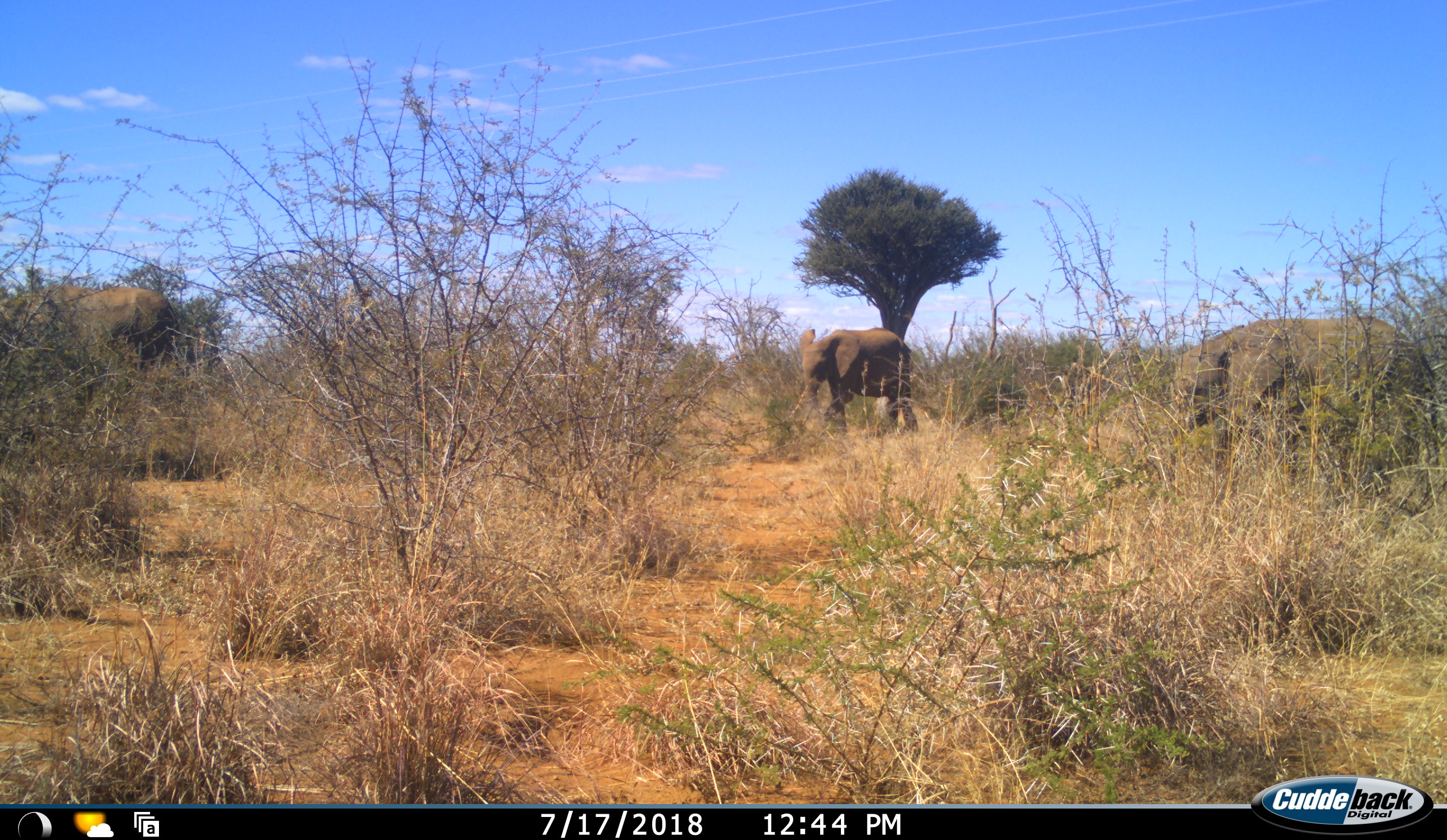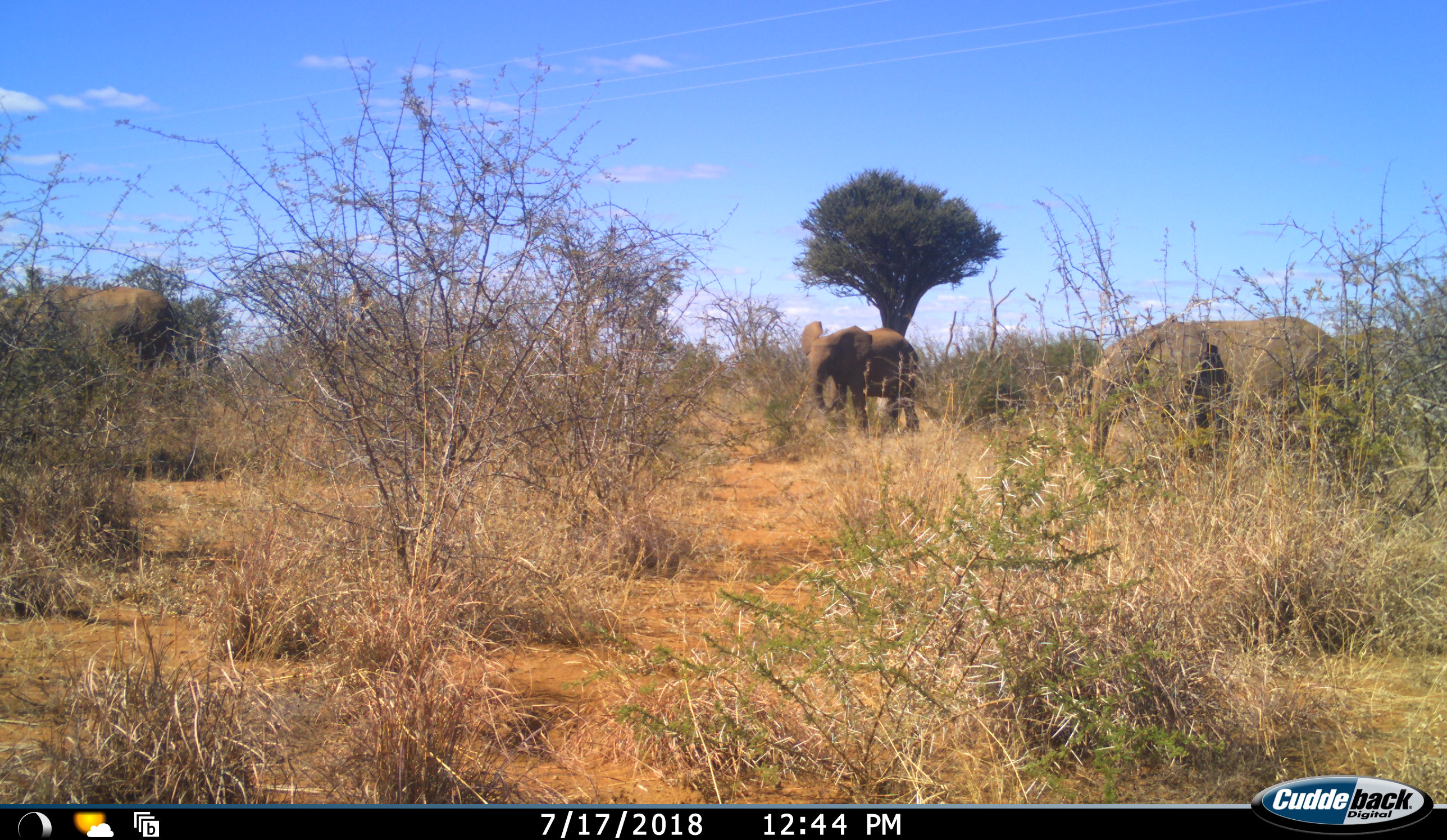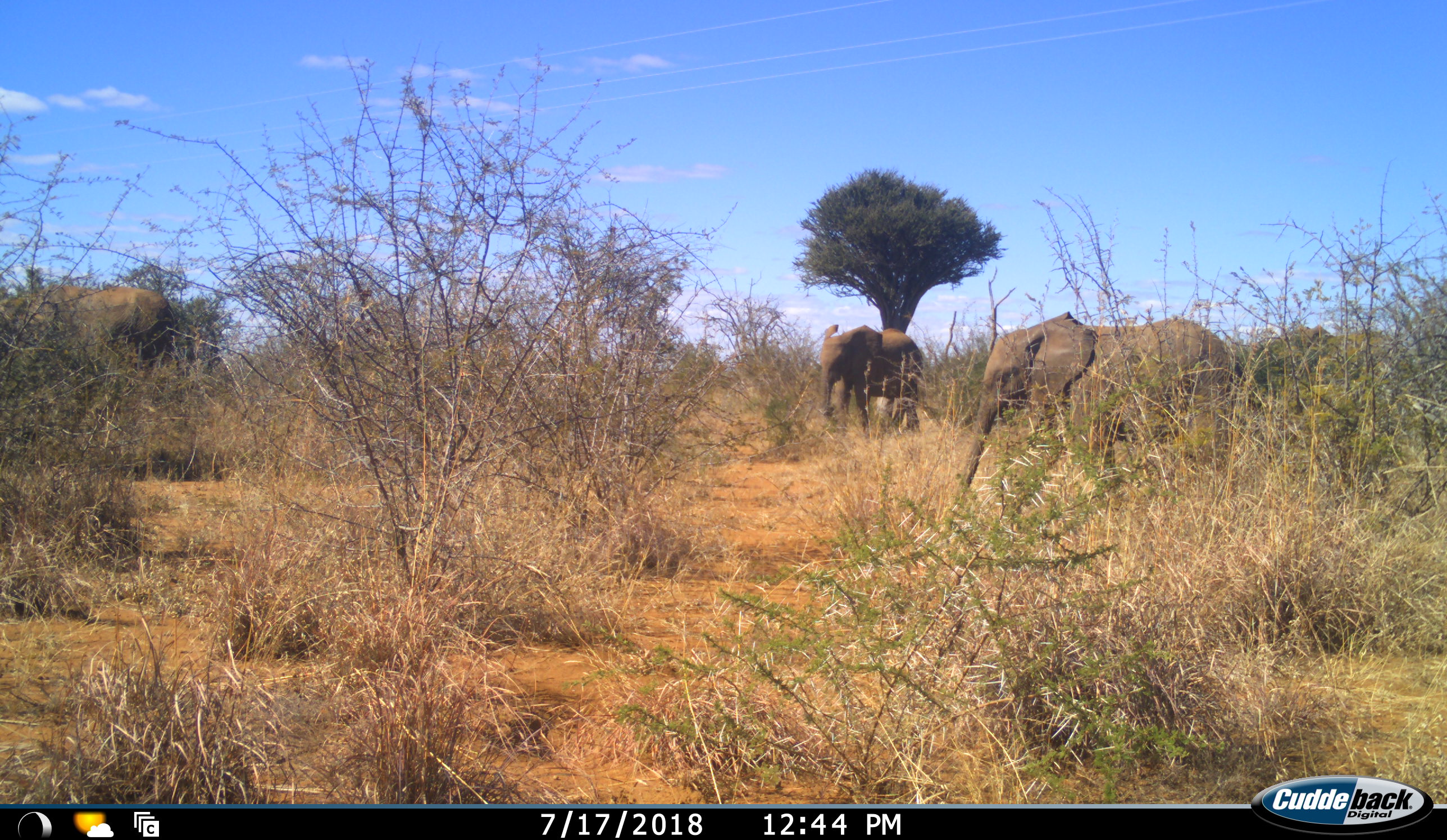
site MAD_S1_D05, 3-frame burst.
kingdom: Animalia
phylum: Chordata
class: Mammalia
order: Proboscidea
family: Elephantidae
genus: Loxodonta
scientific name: Loxodonta africana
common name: african bush elephant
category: elephant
Elephant (african bush elephant) (Loxodonta africana), count 3. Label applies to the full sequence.